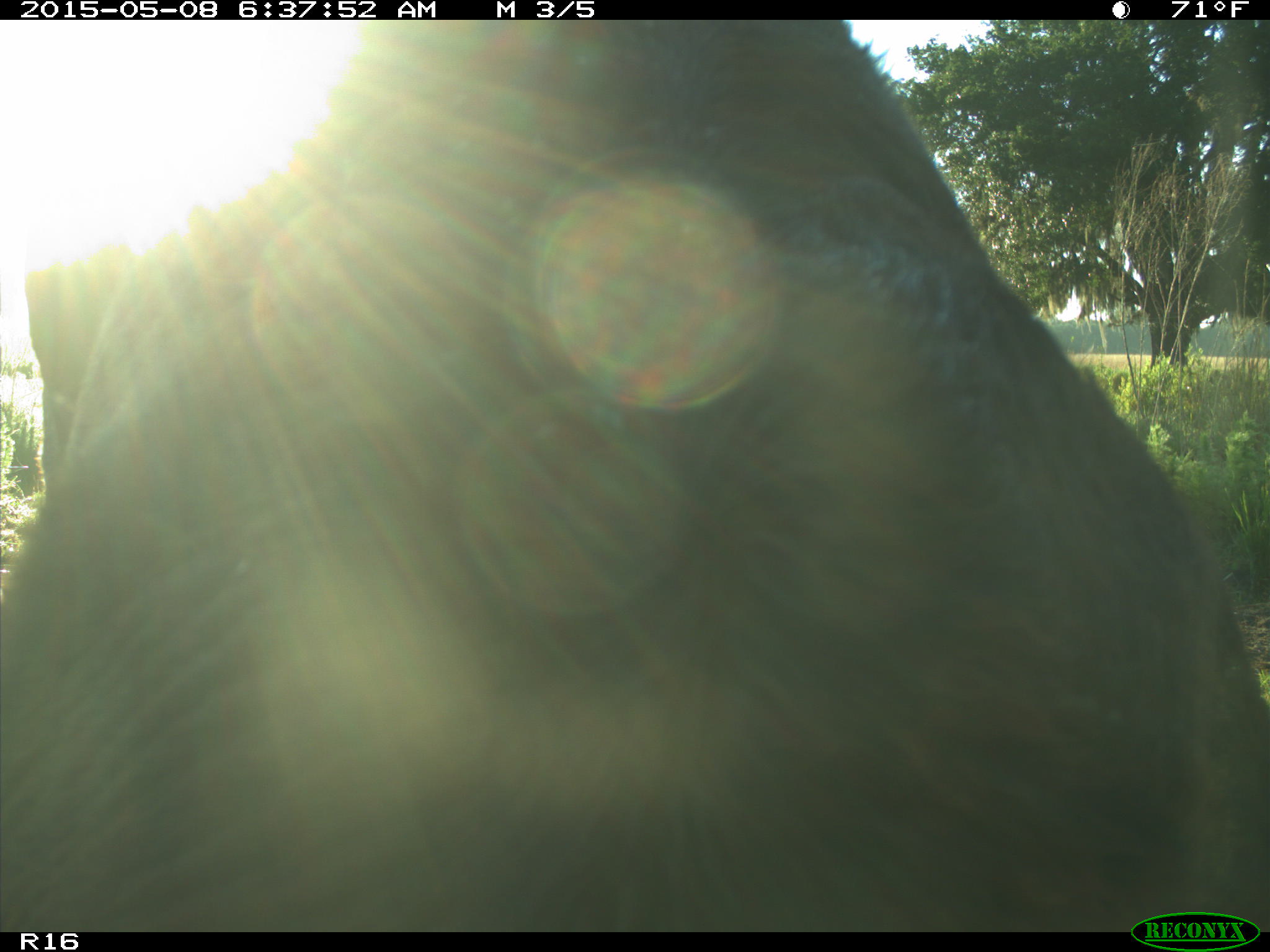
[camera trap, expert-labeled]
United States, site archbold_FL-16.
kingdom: Animalia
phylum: Chordata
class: Mammalia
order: Artiodactyla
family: Bovidae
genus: Bos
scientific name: Bos taurus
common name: domestic cow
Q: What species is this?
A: Bos taurus (domestic cow).